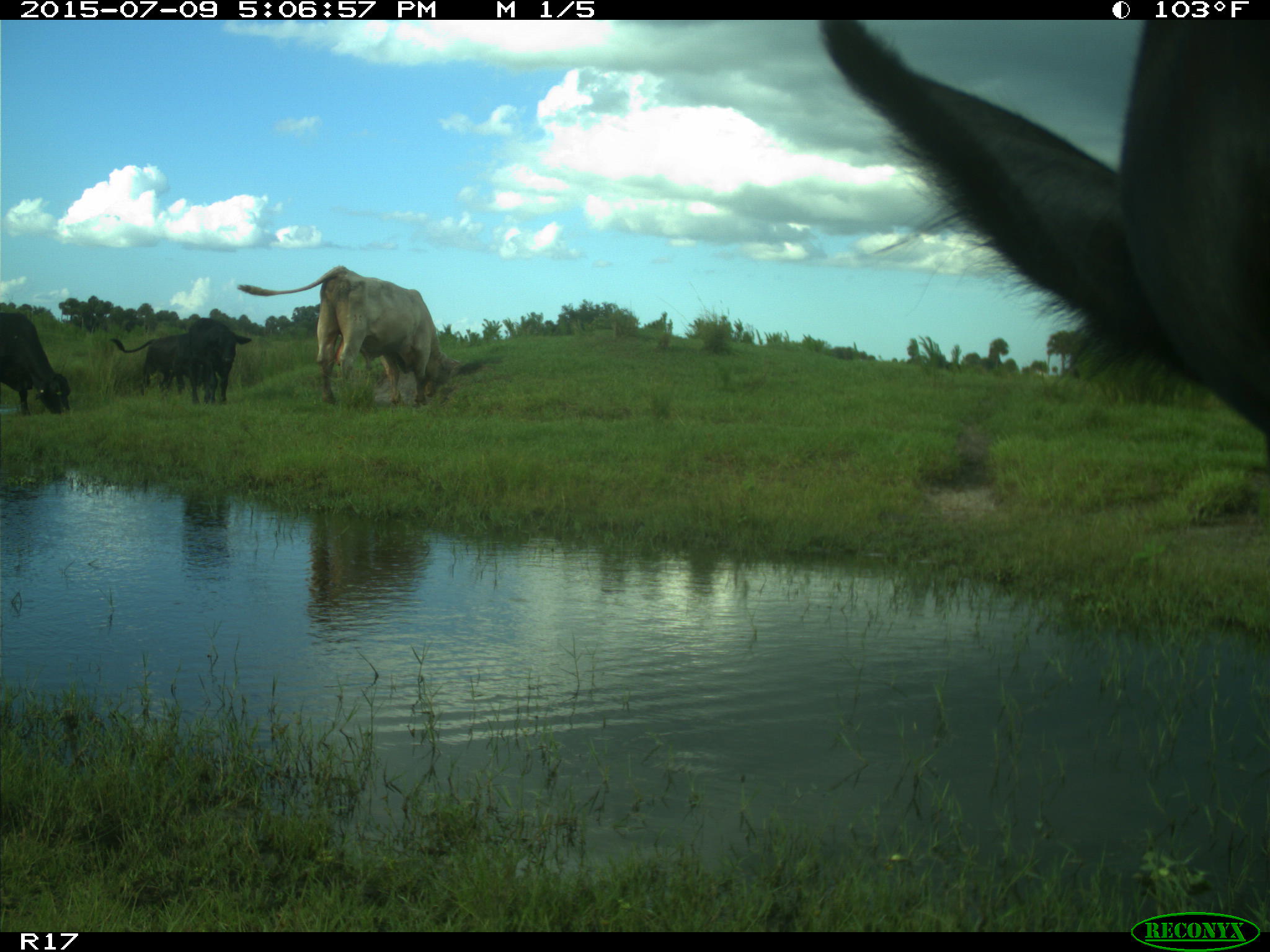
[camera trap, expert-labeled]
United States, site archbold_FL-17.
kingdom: Animalia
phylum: Chordata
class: Mammalia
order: Artiodactyla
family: Bovidae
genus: Bos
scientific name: Bos taurus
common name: domestic cow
Bos taurus (domestic cow).